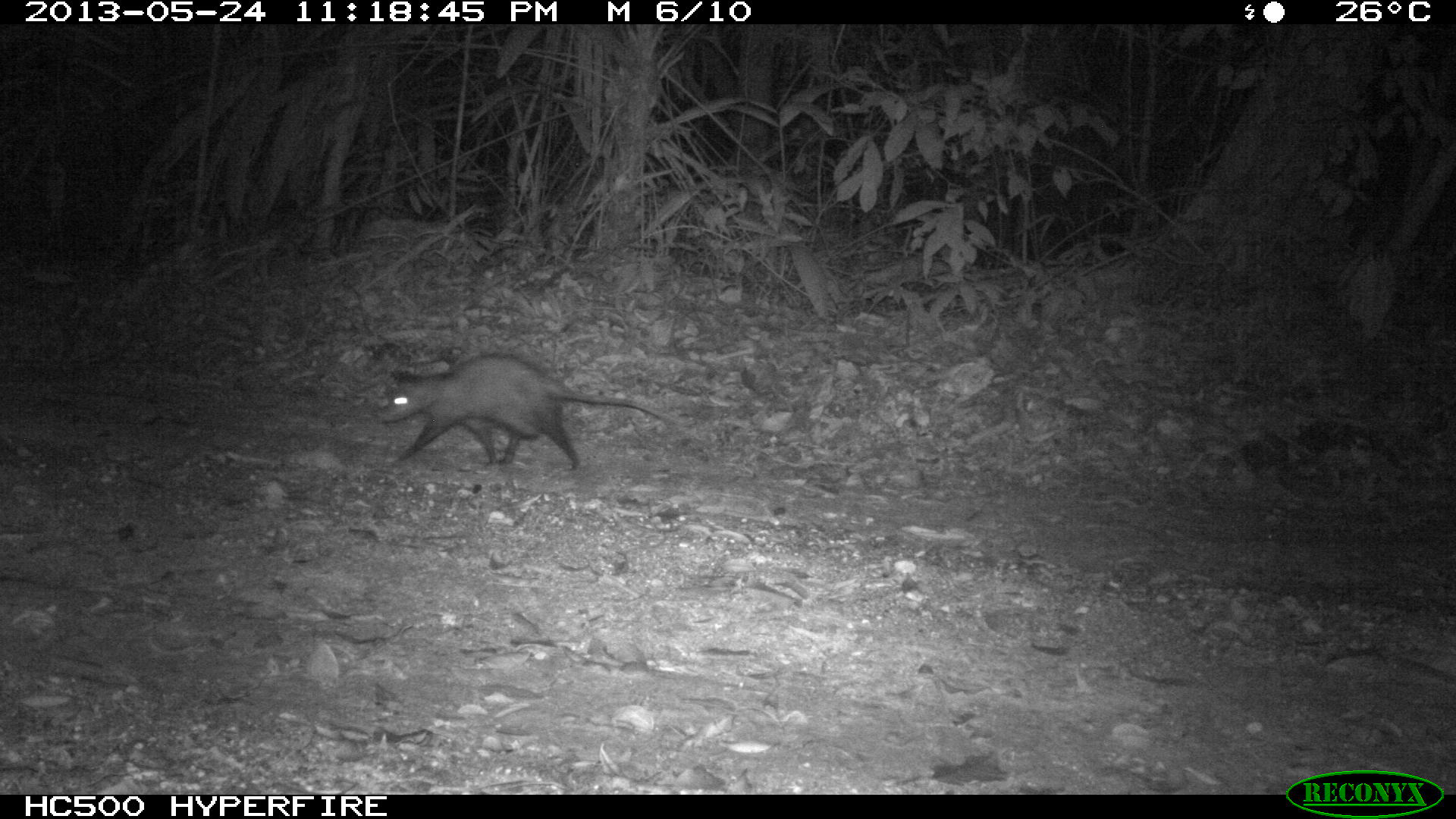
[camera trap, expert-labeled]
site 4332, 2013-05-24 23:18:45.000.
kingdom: Animalia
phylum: Chordata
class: Mammalia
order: Didelphimorphia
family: Didelphidae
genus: Didelphis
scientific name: Didelphis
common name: american opossums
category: didelphis sp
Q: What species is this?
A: Didelphis sp (american opossums) (Didelphis).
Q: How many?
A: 1.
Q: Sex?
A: Female.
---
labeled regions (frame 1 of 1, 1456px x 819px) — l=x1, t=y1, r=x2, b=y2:
didelphis sp: l=378, t=351, r=681, b=472